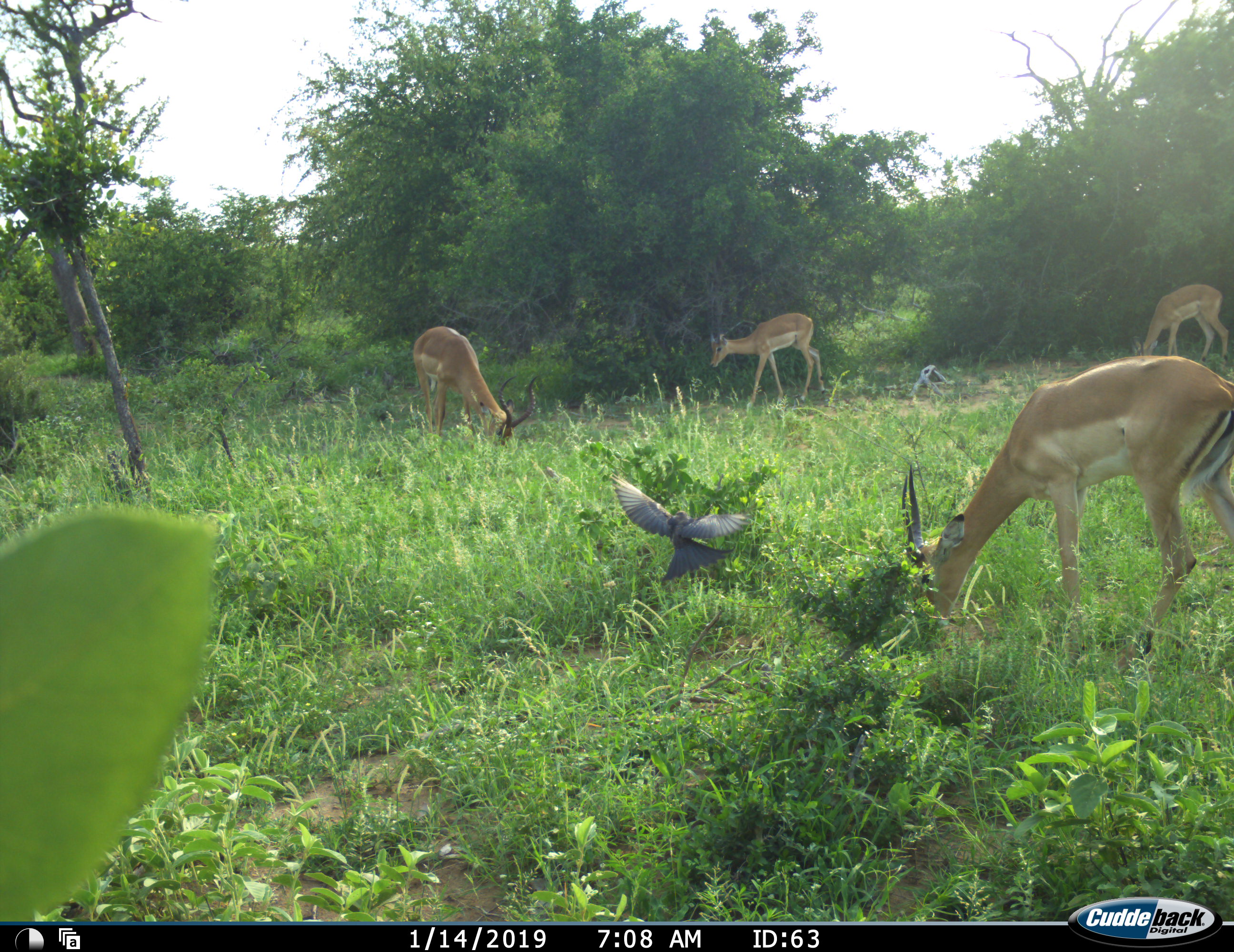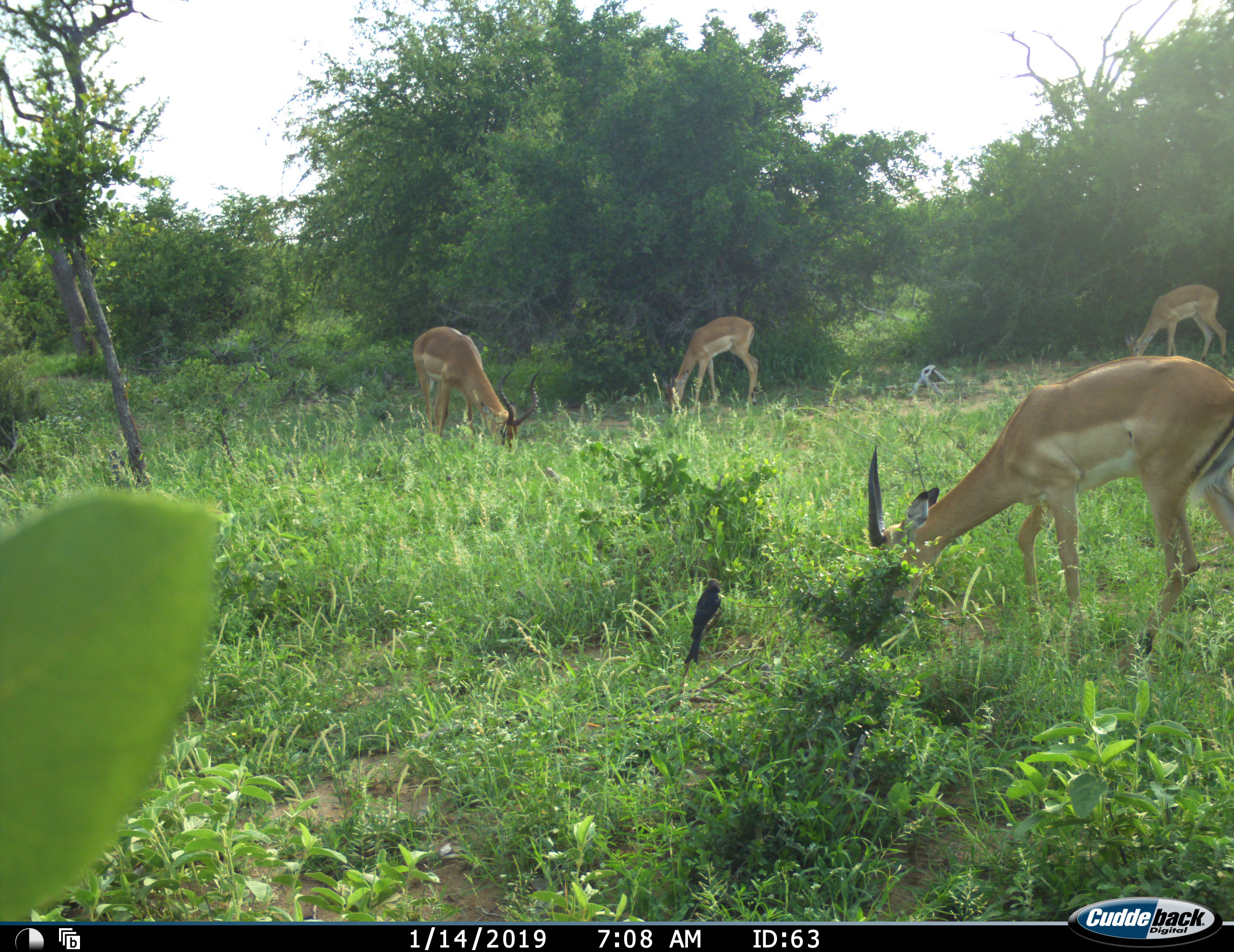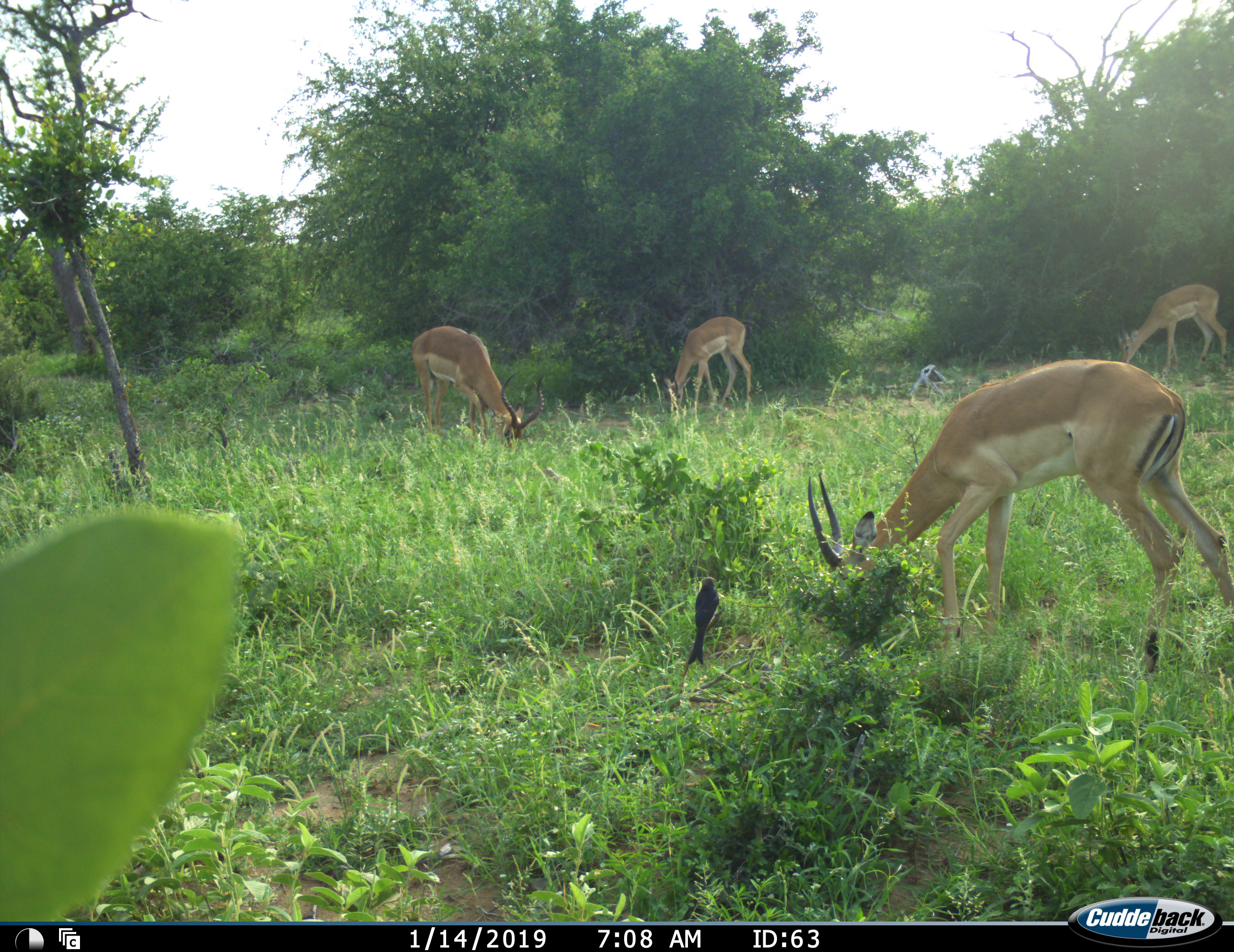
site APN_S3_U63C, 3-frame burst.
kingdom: Animalia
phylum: Chordata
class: Aves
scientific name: Aves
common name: bird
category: birdother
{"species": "birdother (bird) (Aves)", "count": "1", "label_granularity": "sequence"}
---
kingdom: Animalia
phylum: Chordata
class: Mammalia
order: Artiodactyla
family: Bovidae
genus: Aepyceros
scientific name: Aepyceros melampus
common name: impala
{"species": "impala (Aepyceros melampus)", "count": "4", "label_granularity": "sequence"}